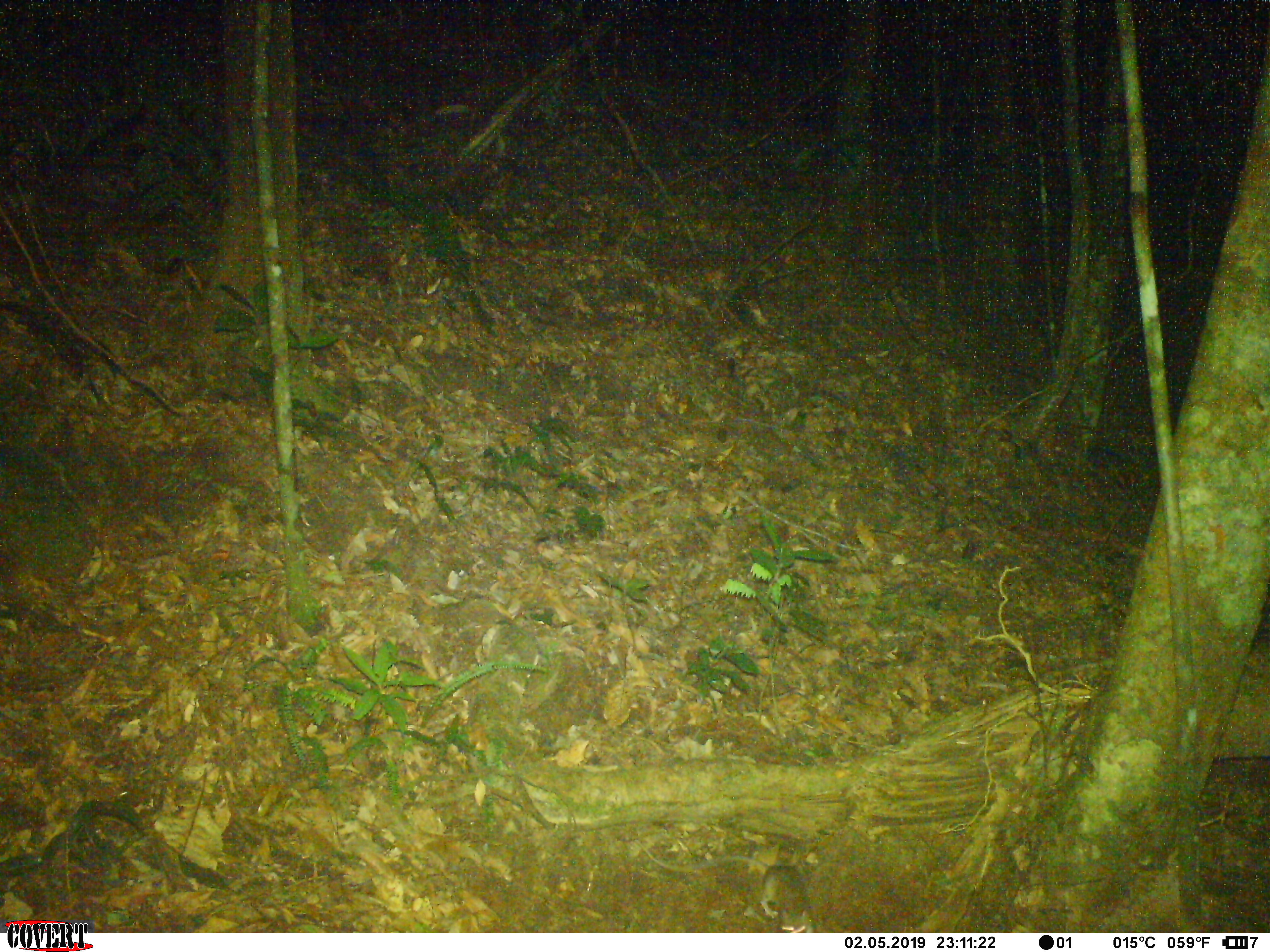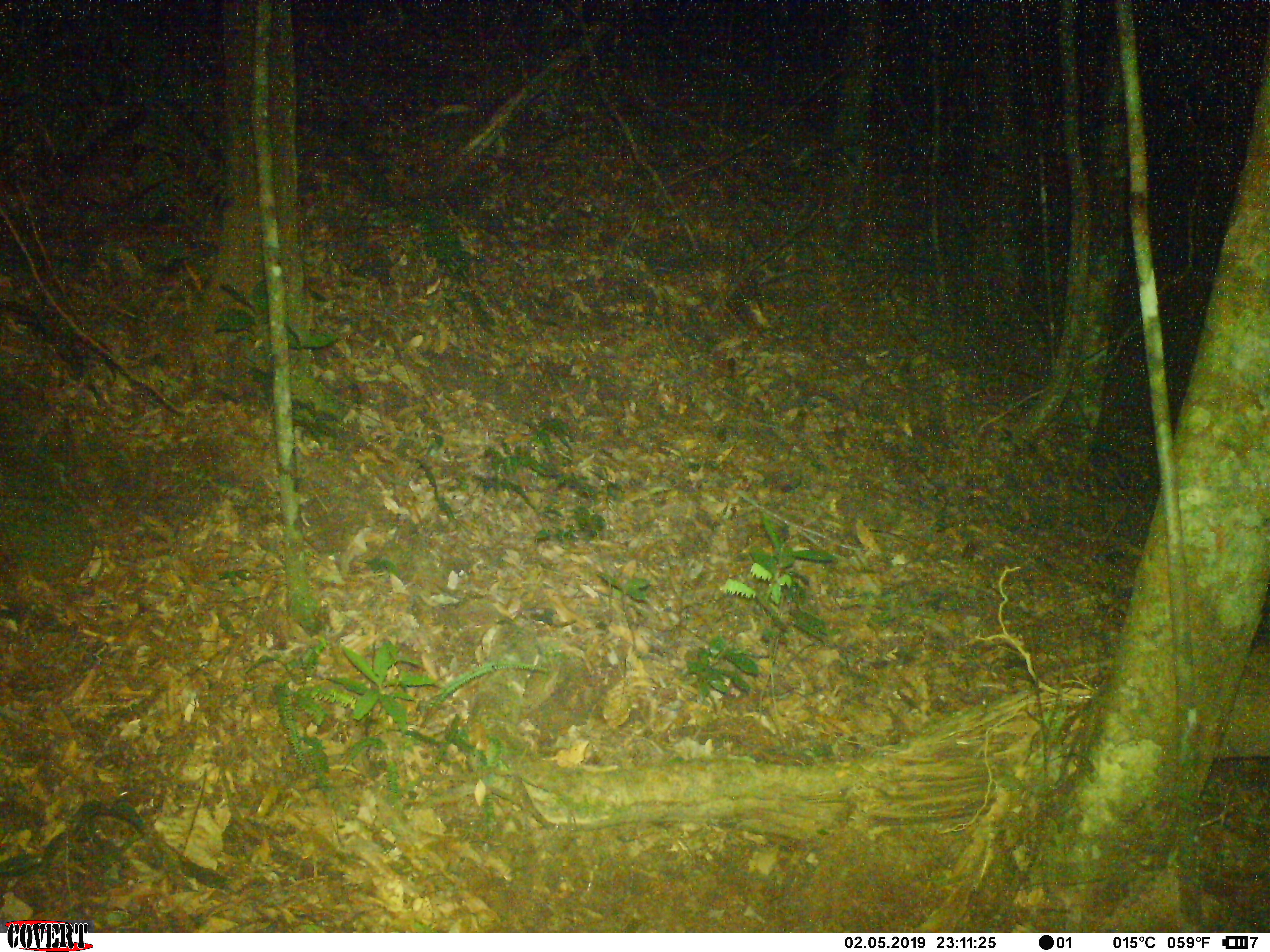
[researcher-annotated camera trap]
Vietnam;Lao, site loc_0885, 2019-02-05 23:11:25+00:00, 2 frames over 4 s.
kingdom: Animalia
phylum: Chordata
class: Mammalia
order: Rodentia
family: Muridae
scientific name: Muridae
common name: old-world mice and rats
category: unidentified murid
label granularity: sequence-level